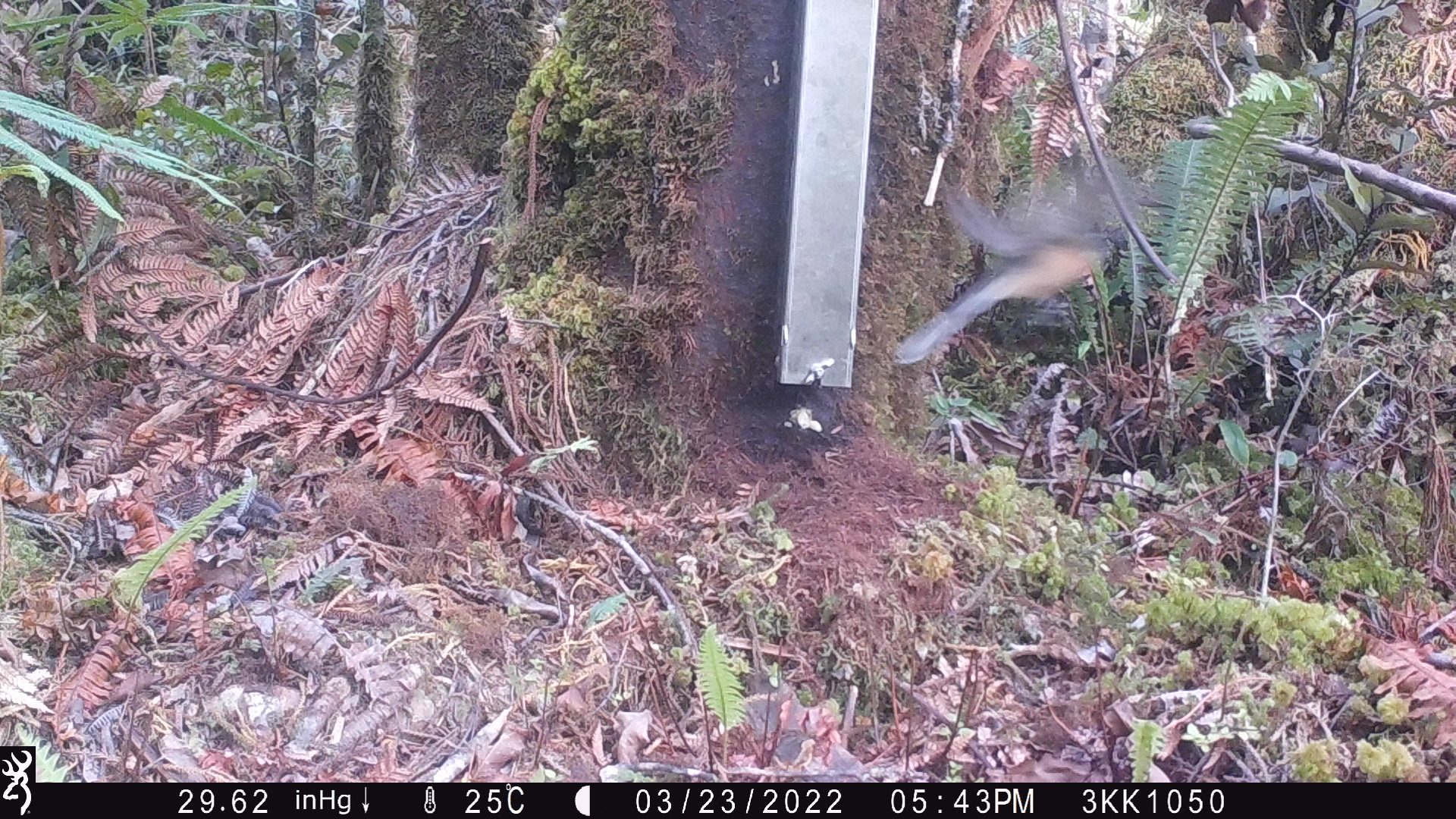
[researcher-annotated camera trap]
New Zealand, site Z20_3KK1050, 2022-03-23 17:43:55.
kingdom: Animalia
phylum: Chordata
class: Aves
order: Passeriformes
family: Rhipiduridae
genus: Rhipidura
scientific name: Rhipidura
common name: fantails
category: fantail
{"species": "fantail (fantails) (Rhipidura)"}